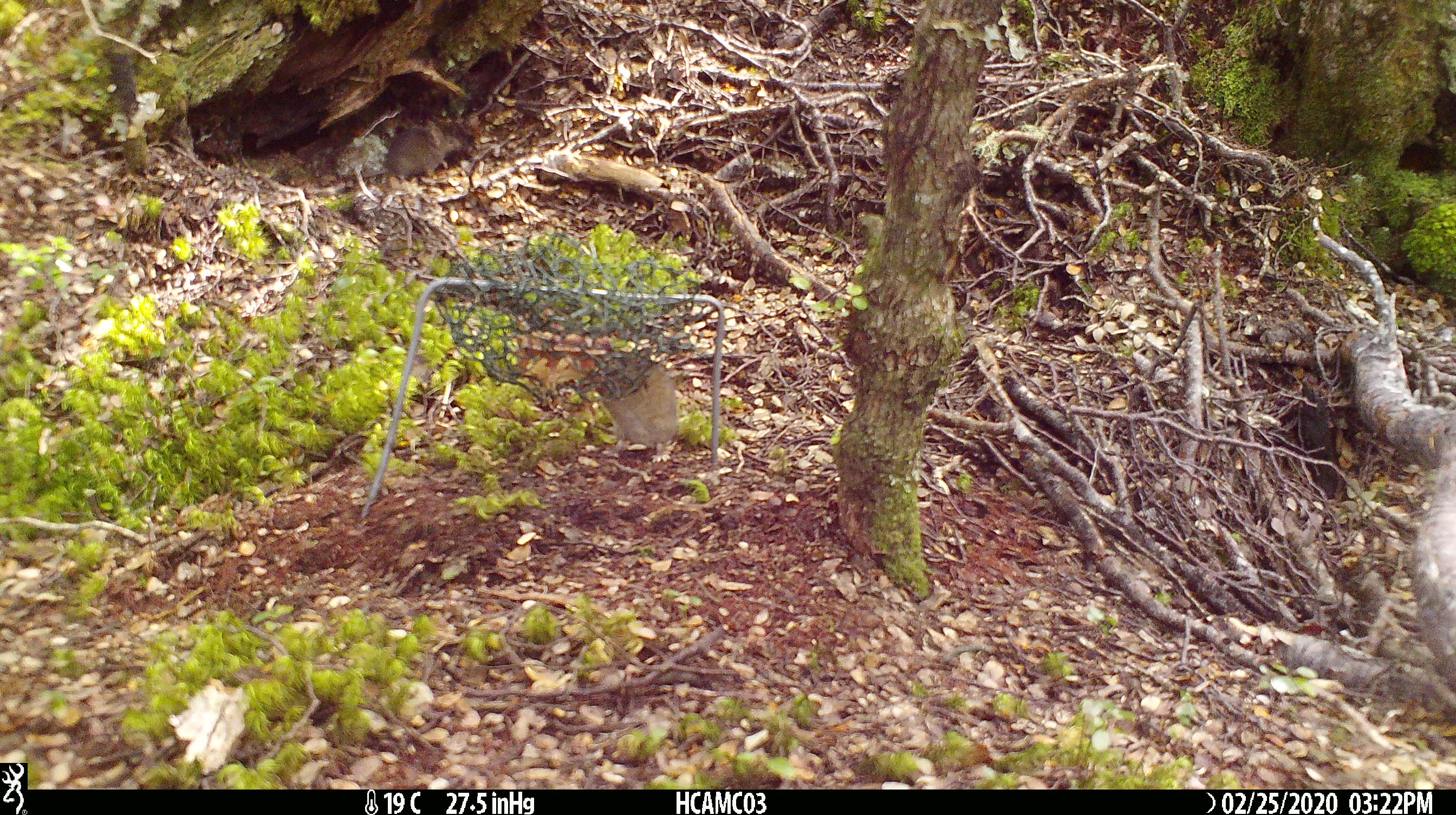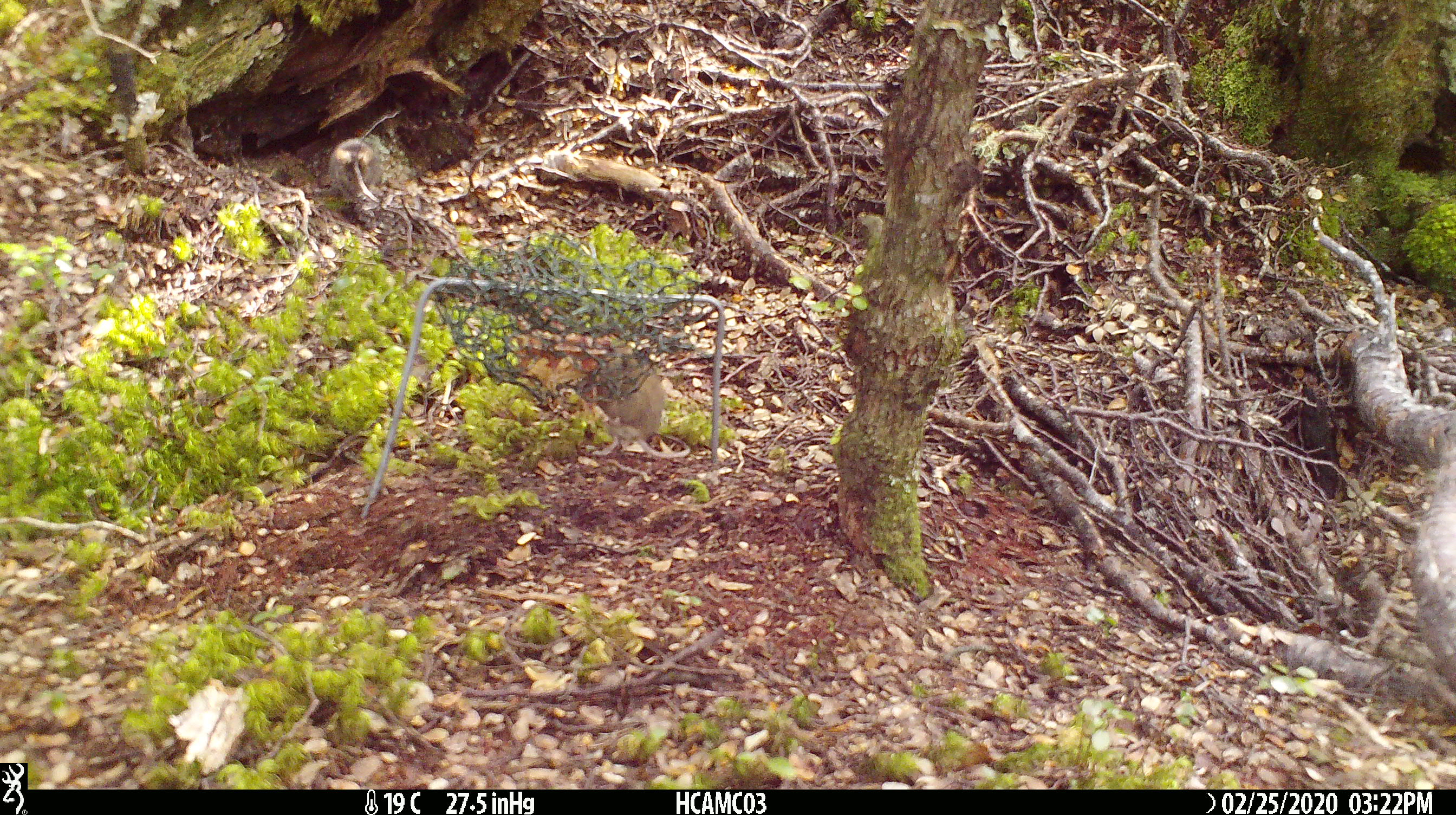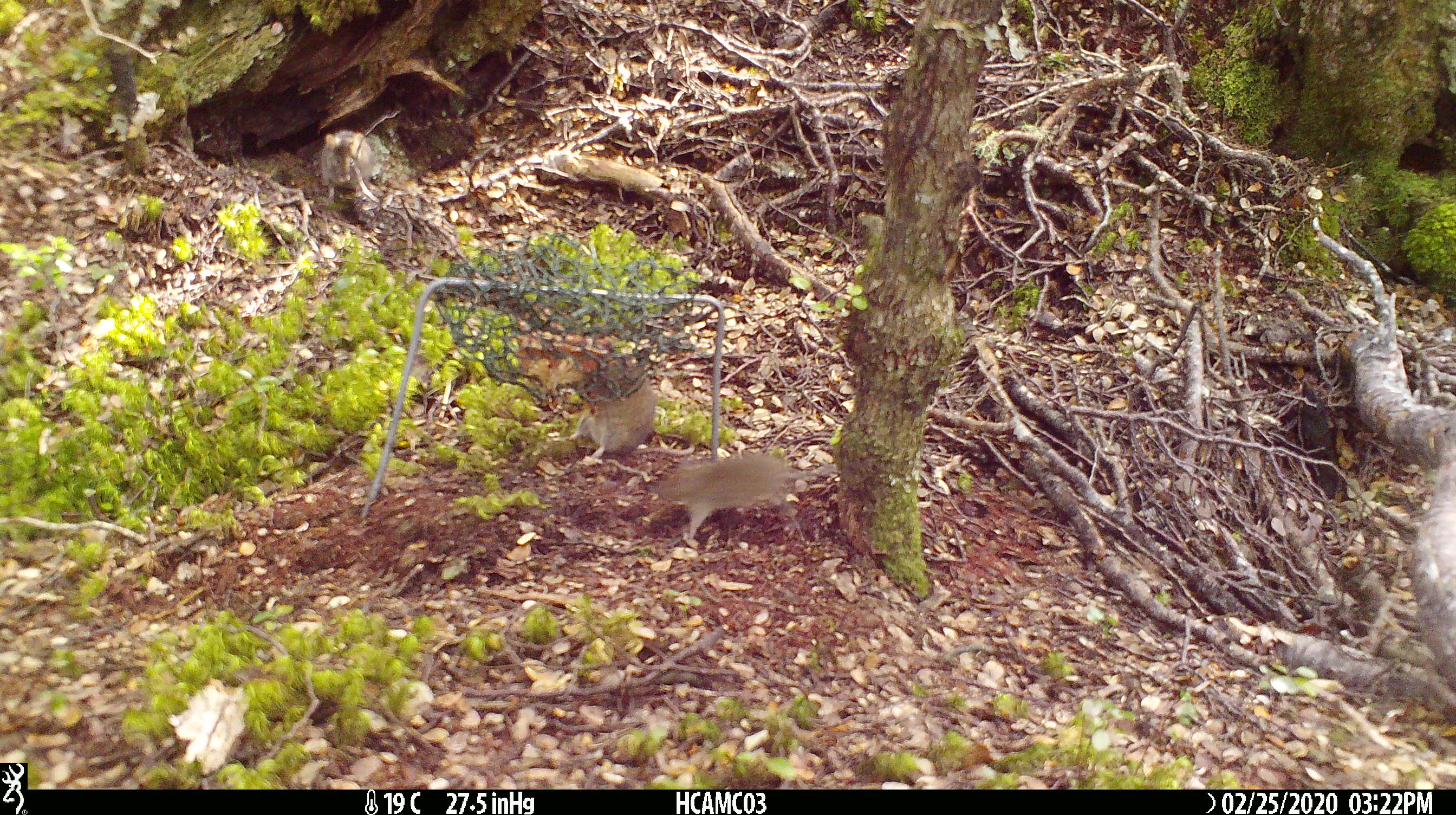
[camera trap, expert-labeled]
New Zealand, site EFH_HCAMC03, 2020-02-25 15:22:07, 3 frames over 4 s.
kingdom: Animalia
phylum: Chordata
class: Mammalia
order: Rodentia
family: Muridae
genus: Mus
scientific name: Mus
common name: mouse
Mouse (Mus).